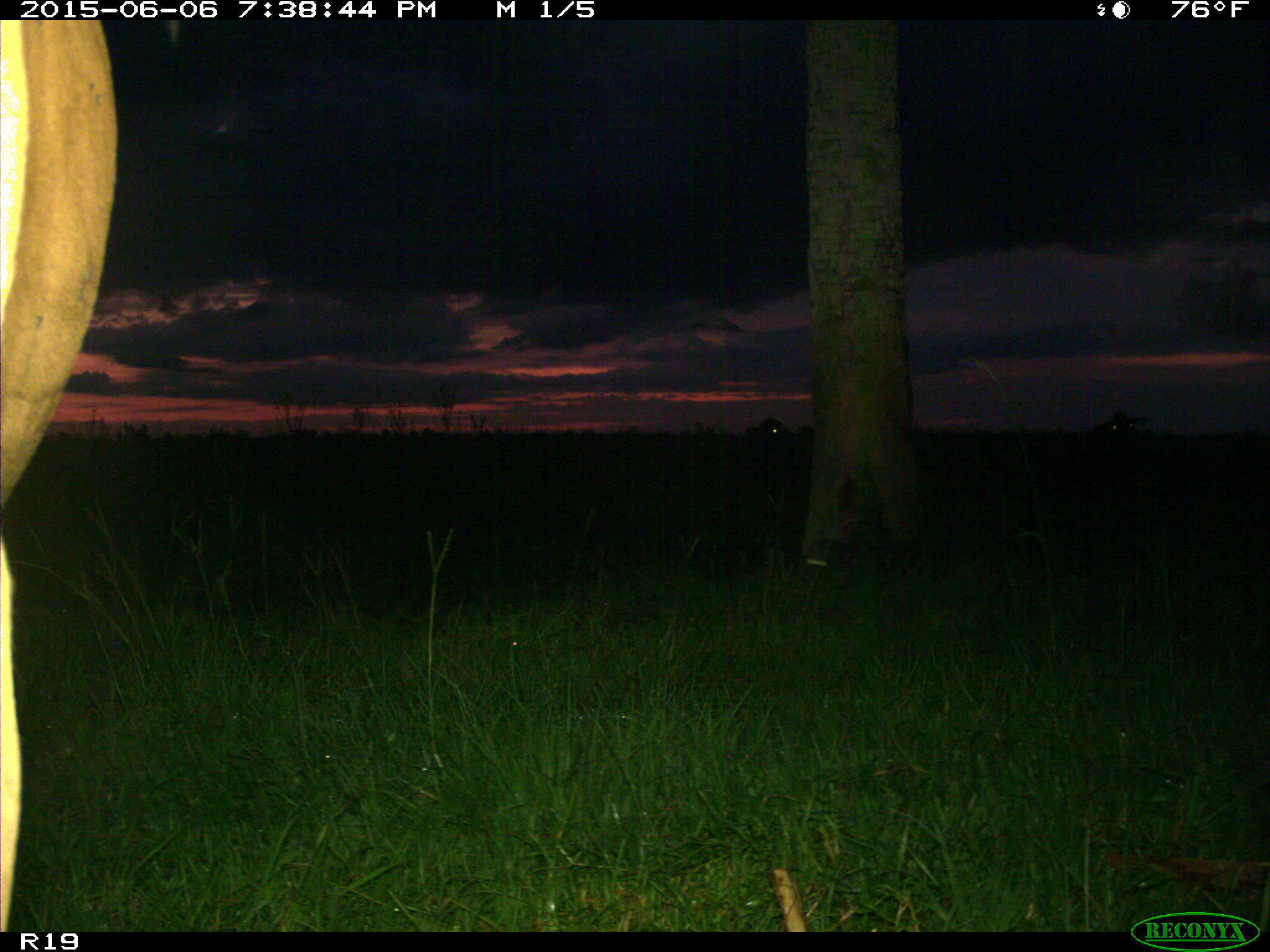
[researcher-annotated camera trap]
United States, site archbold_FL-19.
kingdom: Animalia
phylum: Chordata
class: Mammalia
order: Artiodactyla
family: Bovidae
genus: Bos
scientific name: Bos taurus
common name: domestic cow